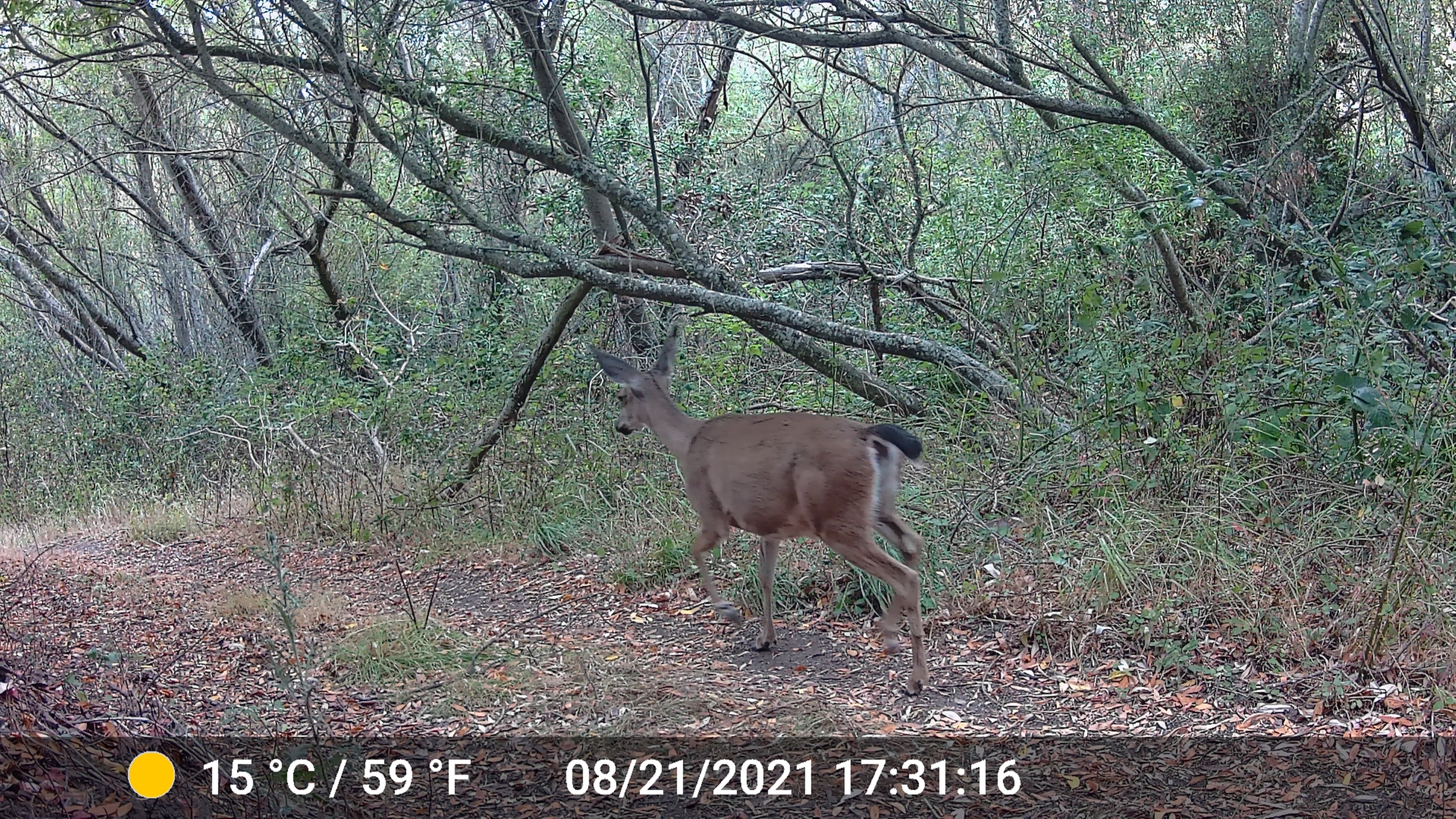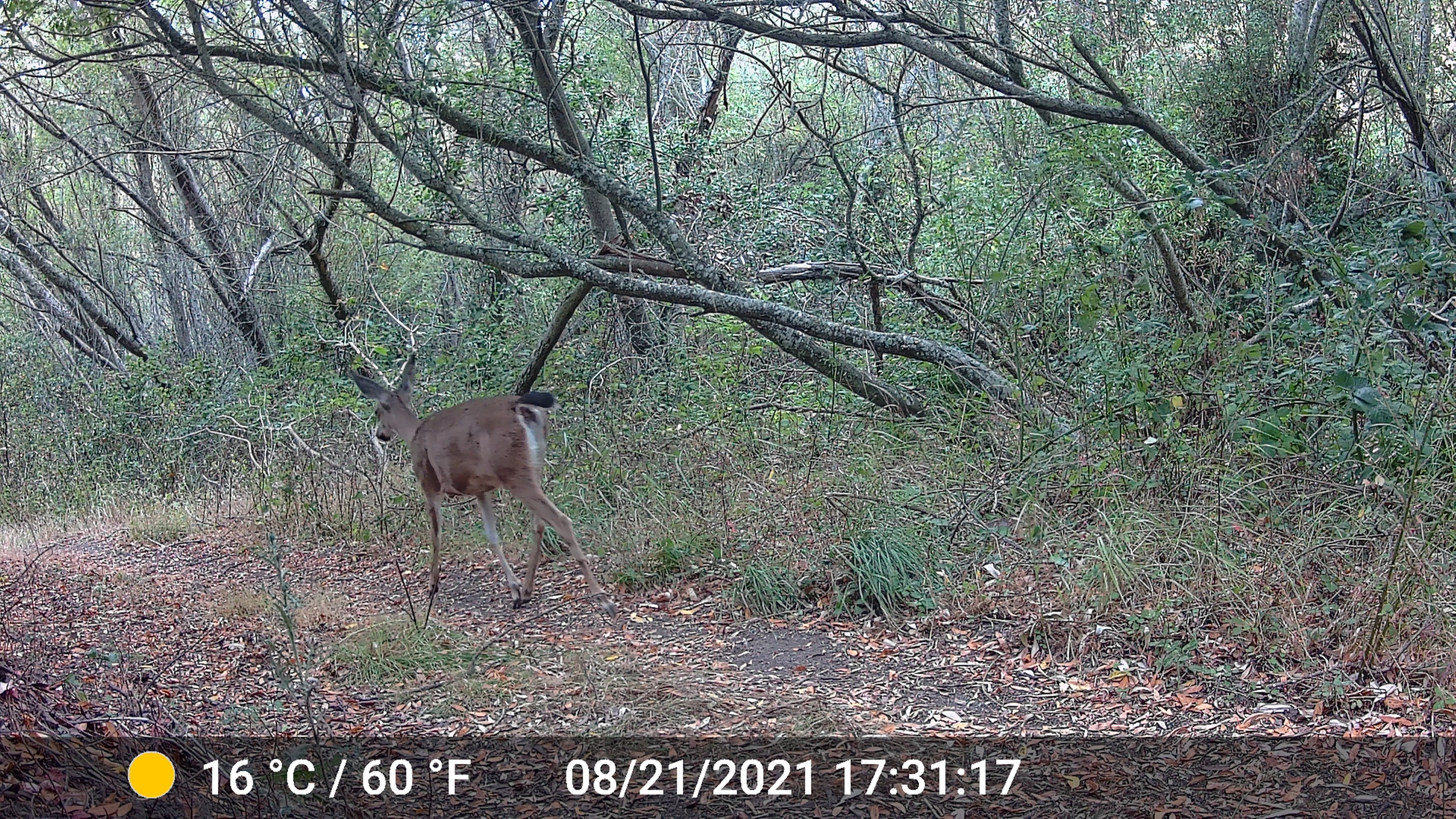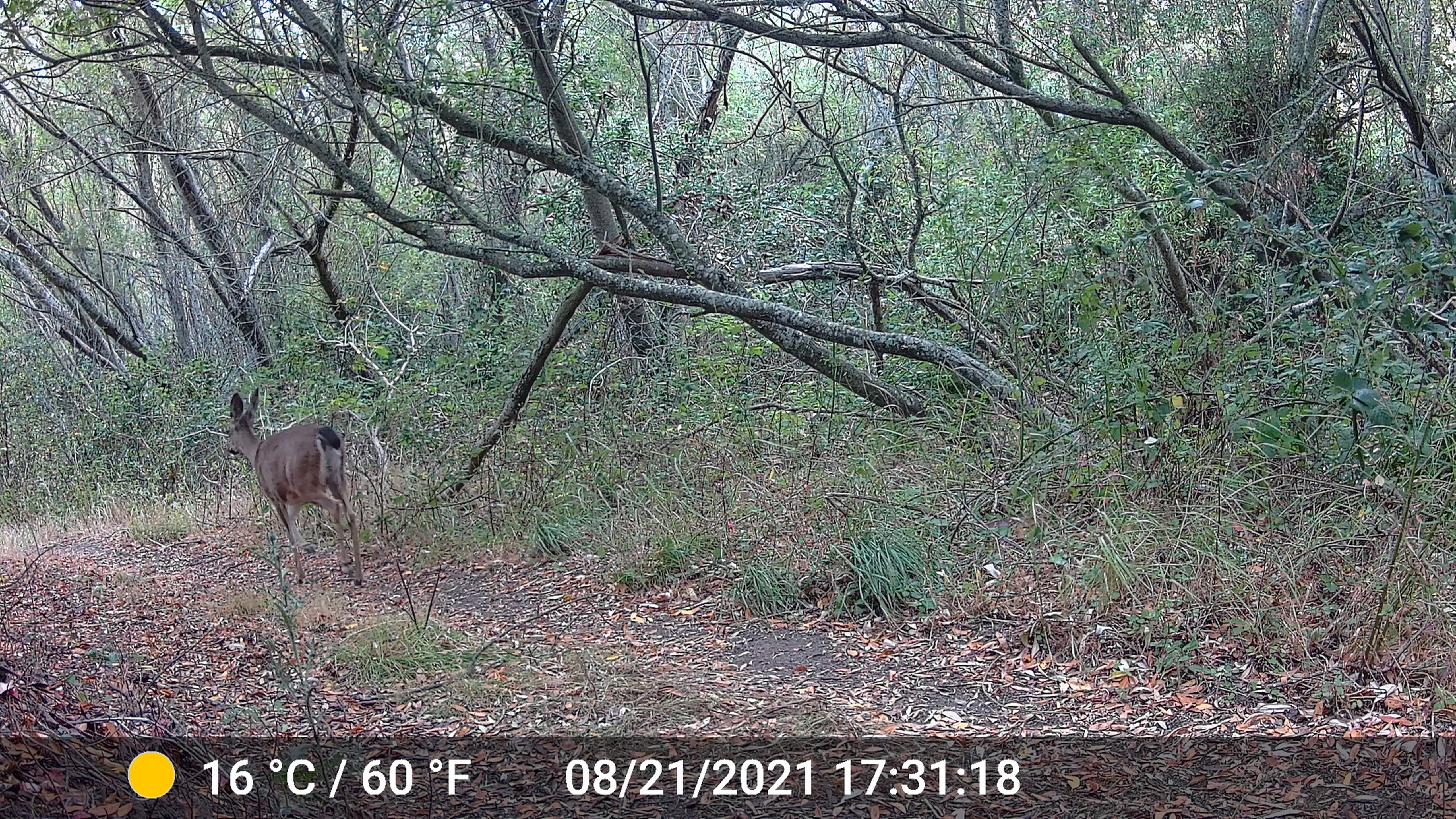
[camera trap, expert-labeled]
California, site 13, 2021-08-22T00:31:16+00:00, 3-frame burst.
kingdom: Animalia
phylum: Chordata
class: Mammalia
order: Artiodactyla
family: Cervidae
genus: Odocoileus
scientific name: Odocoileus hemionus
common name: mule deer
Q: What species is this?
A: Mule deer (Odocoileus hemionus).